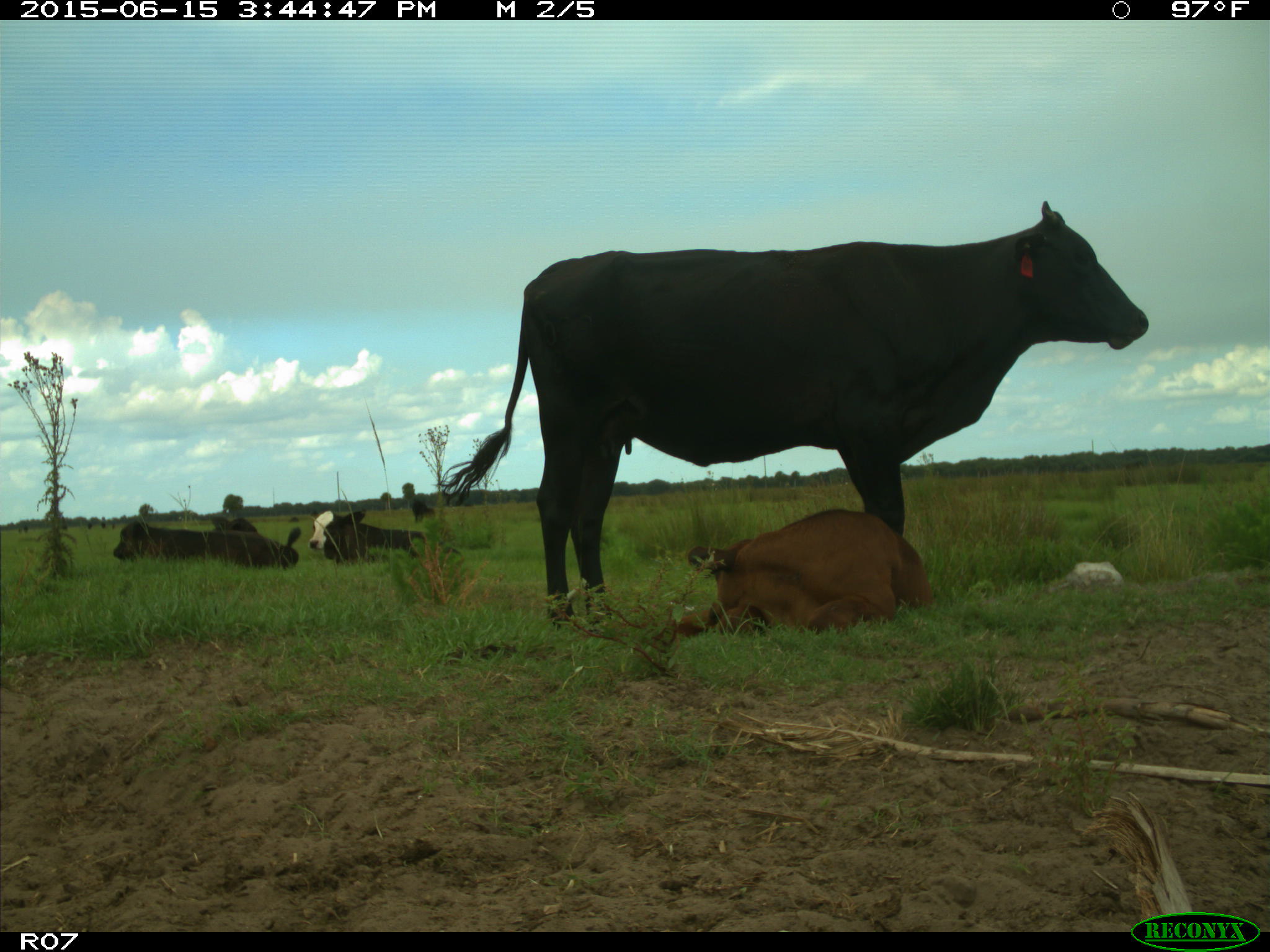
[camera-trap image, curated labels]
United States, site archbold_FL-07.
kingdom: Animalia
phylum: Chordata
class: Mammalia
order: Artiodactyla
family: Bovidae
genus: Bos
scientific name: Bos taurus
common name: domestic cow